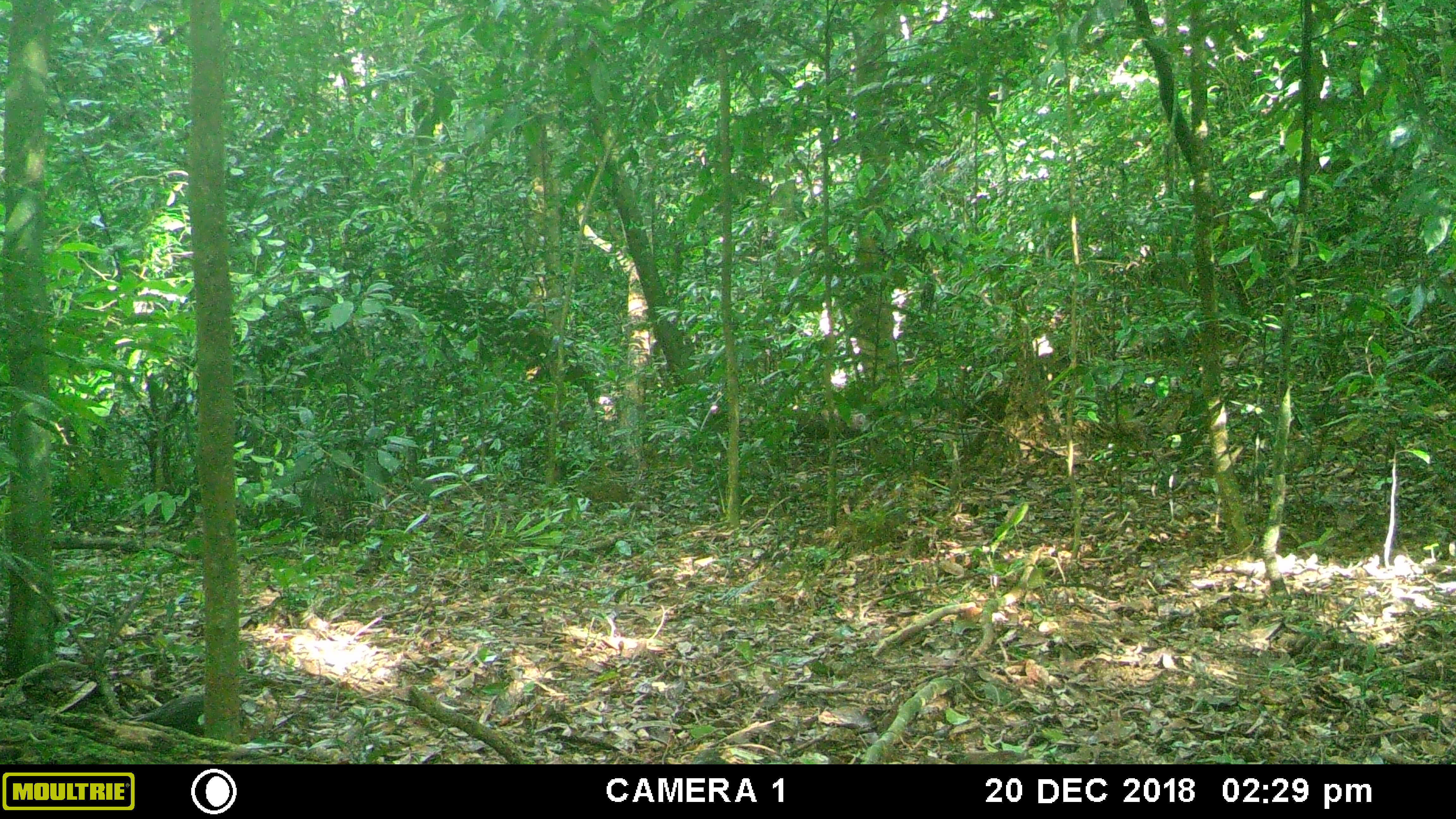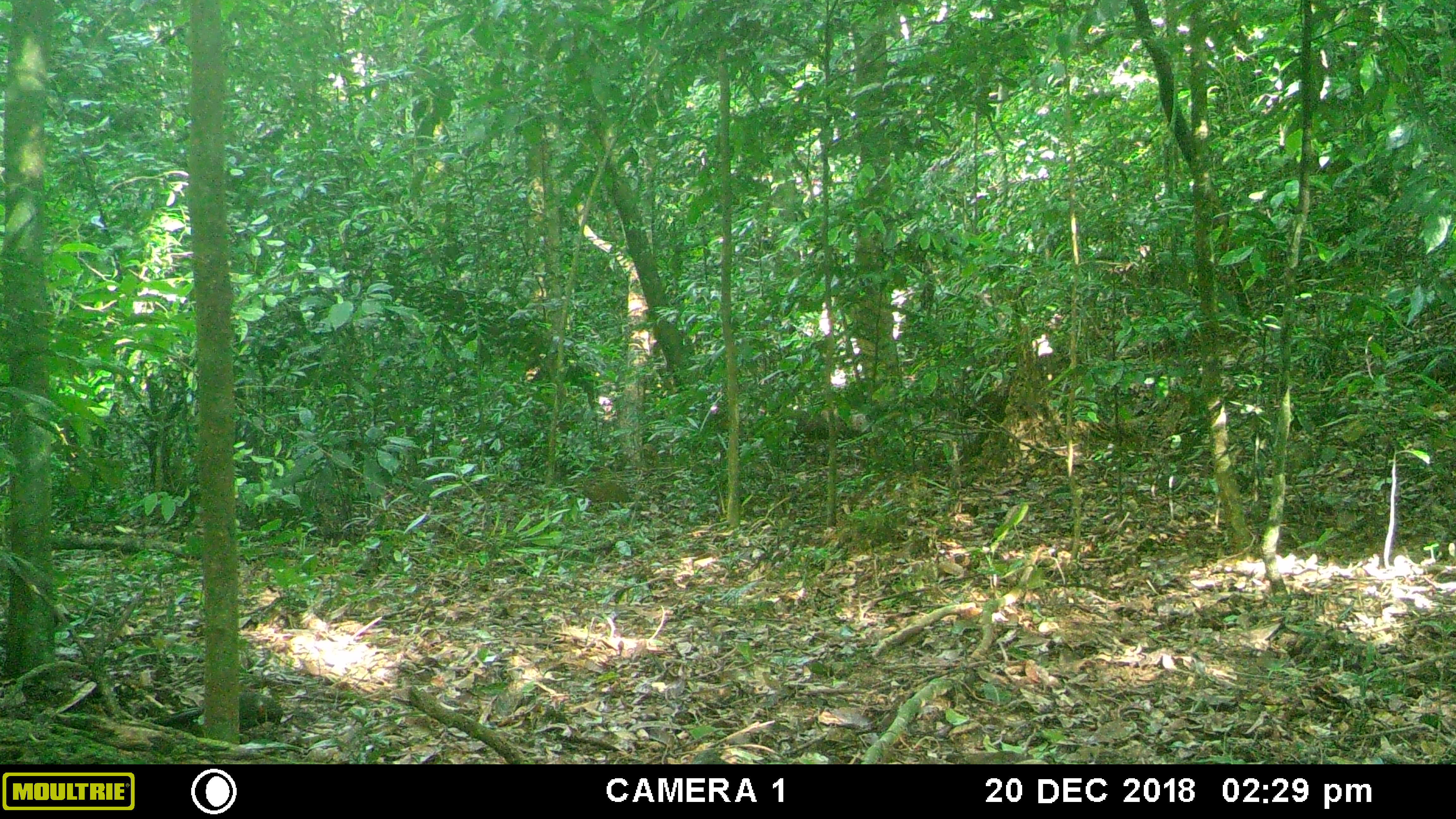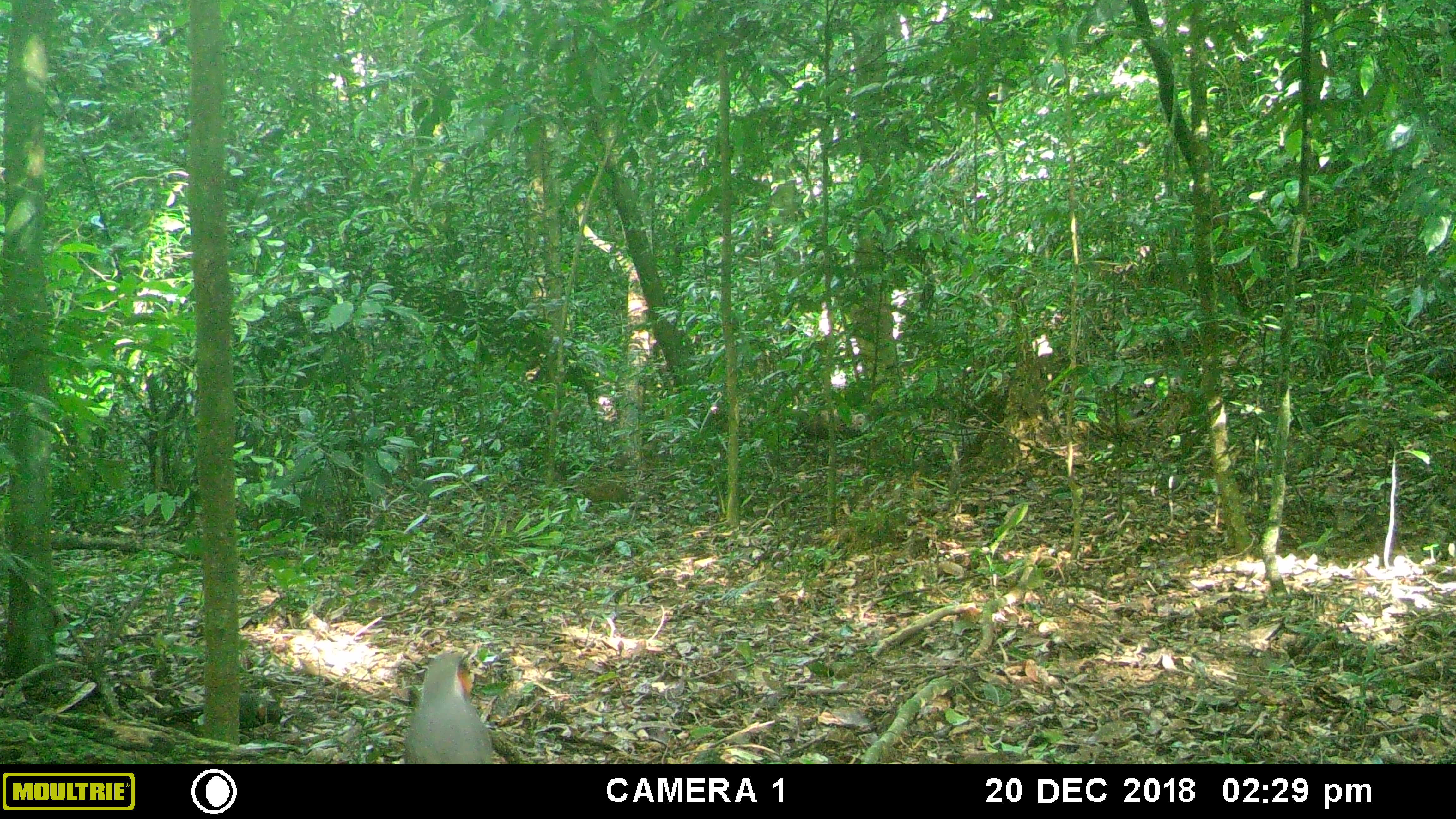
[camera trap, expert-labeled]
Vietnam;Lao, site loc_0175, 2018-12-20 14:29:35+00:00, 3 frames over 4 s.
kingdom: Animalia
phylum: Chordata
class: Aves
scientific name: Aves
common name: bird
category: unidentified bird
Unidentified bird (bird) (Aves). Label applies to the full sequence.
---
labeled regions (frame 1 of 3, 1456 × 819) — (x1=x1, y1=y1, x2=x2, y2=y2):
unidentified bird: (x1=128, y1=691, x2=243, y2=735)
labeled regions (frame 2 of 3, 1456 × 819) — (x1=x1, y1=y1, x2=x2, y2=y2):
unidentified bird: (x1=152, y1=691, x2=283, y2=732)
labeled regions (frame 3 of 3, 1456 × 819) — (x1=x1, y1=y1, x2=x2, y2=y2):
unidentified bird: (x1=404, y1=647, x2=494, y2=762); (x1=158, y1=691, x2=284, y2=728)